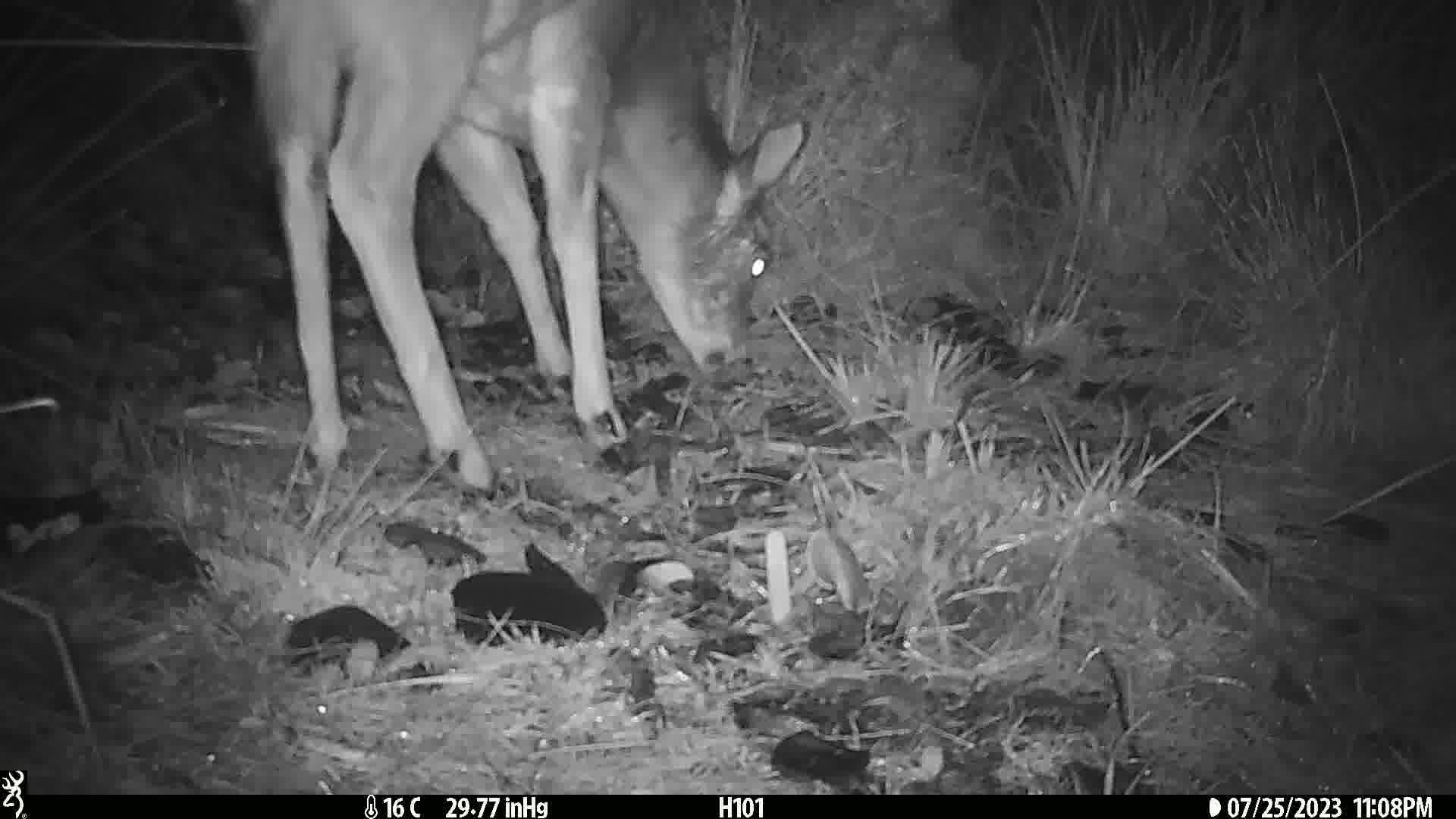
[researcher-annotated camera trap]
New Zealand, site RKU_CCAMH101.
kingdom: Animalia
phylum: Chordata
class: Mammalia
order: Artiodactyla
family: Cervidae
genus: Odocoileus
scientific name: Odocoileus virginianus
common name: white-tailed deer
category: white tailed deer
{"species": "white tailed deer (white-tailed deer) (Odocoileus virginianus)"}